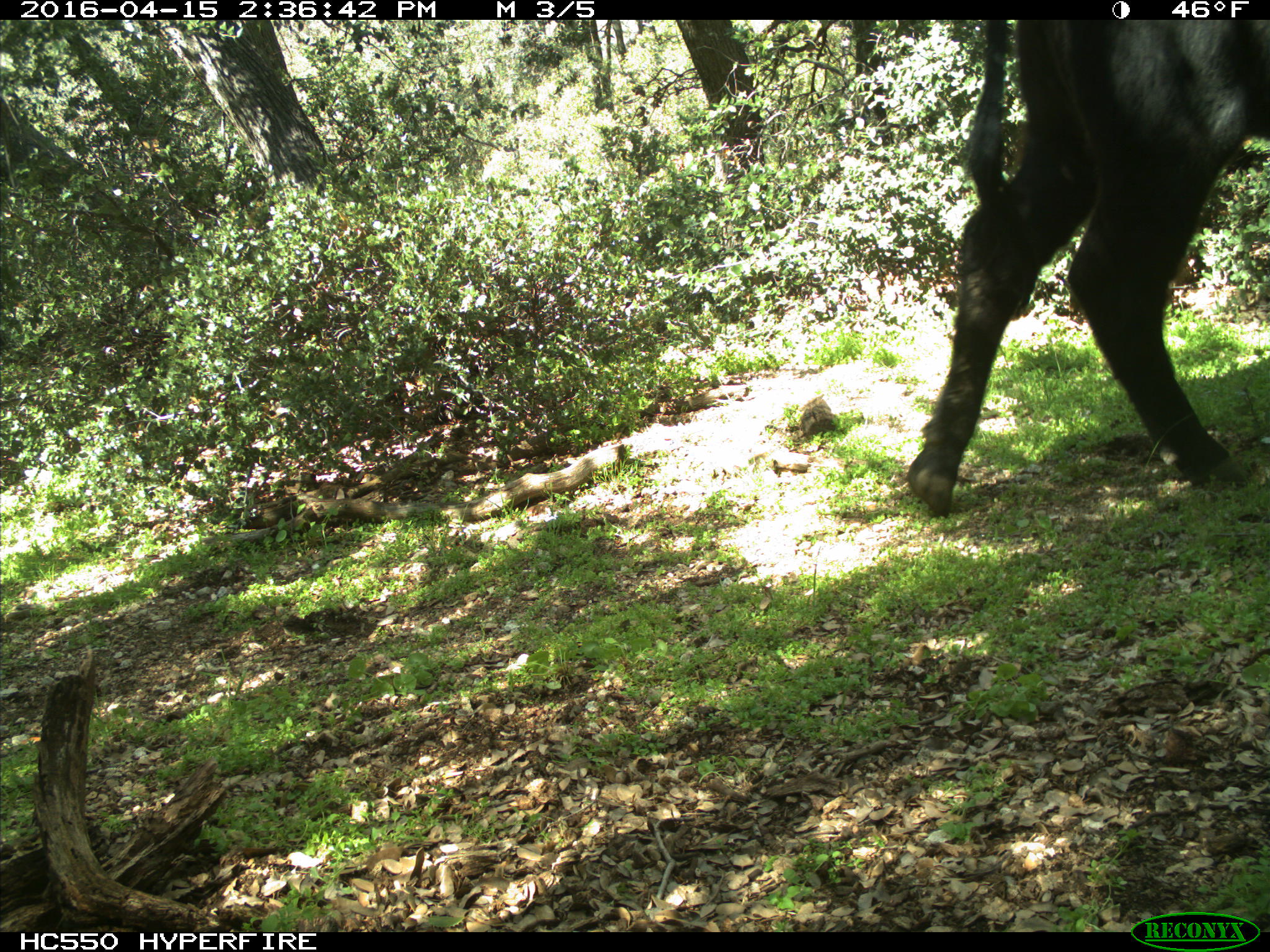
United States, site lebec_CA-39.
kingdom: Animalia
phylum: Chordata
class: Mammalia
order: Artiodactyla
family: Bovidae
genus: Bos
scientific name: Bos taurus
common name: domestic cow